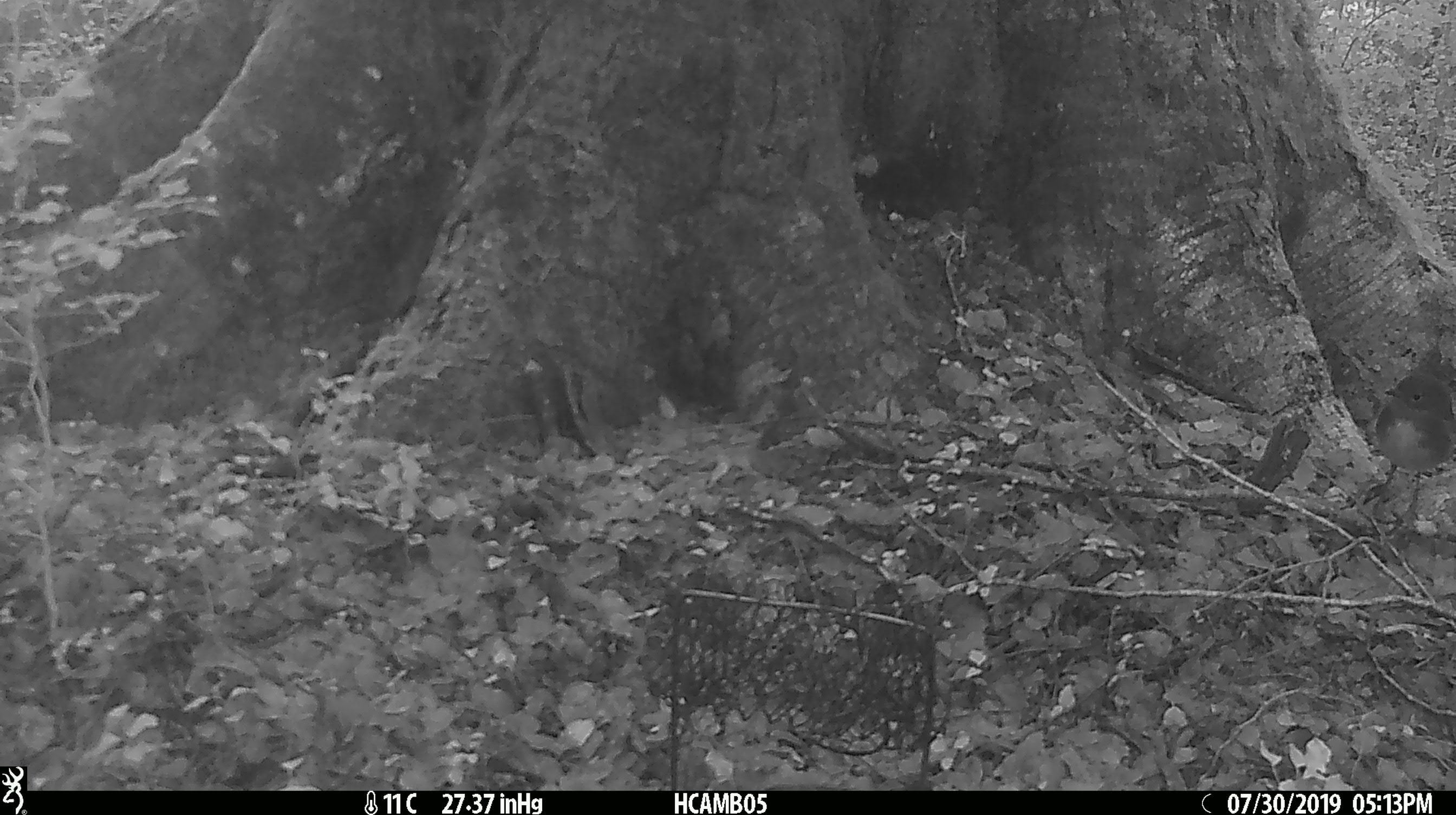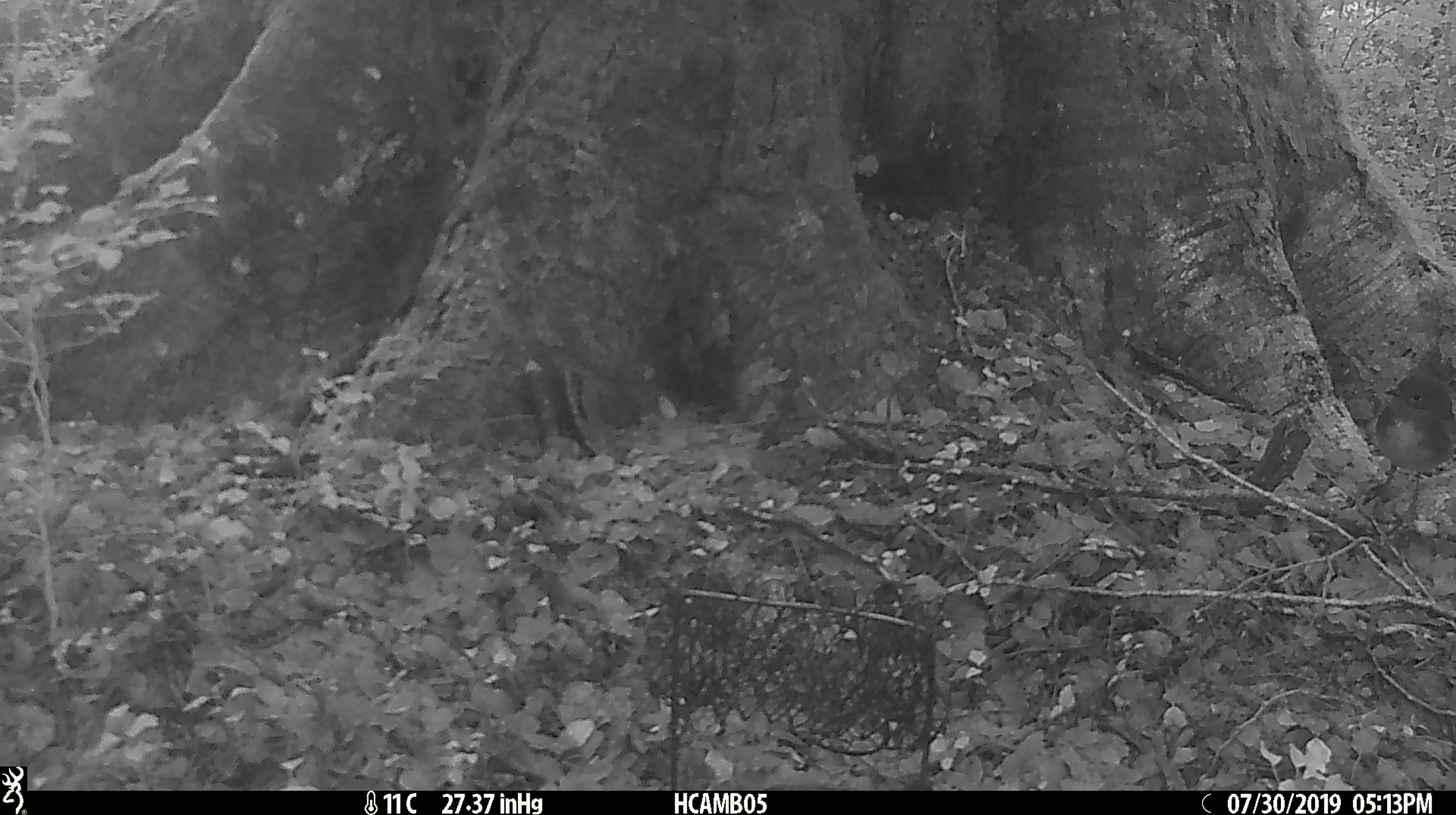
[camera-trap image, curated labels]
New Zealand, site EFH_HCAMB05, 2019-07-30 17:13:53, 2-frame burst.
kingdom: Animalia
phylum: Chordata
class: Aves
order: Passeriformes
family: Petroicidae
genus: Petroica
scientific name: Petroica australis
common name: new zealand robin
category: robin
Robin (new zealand robin) (Petroica australis).